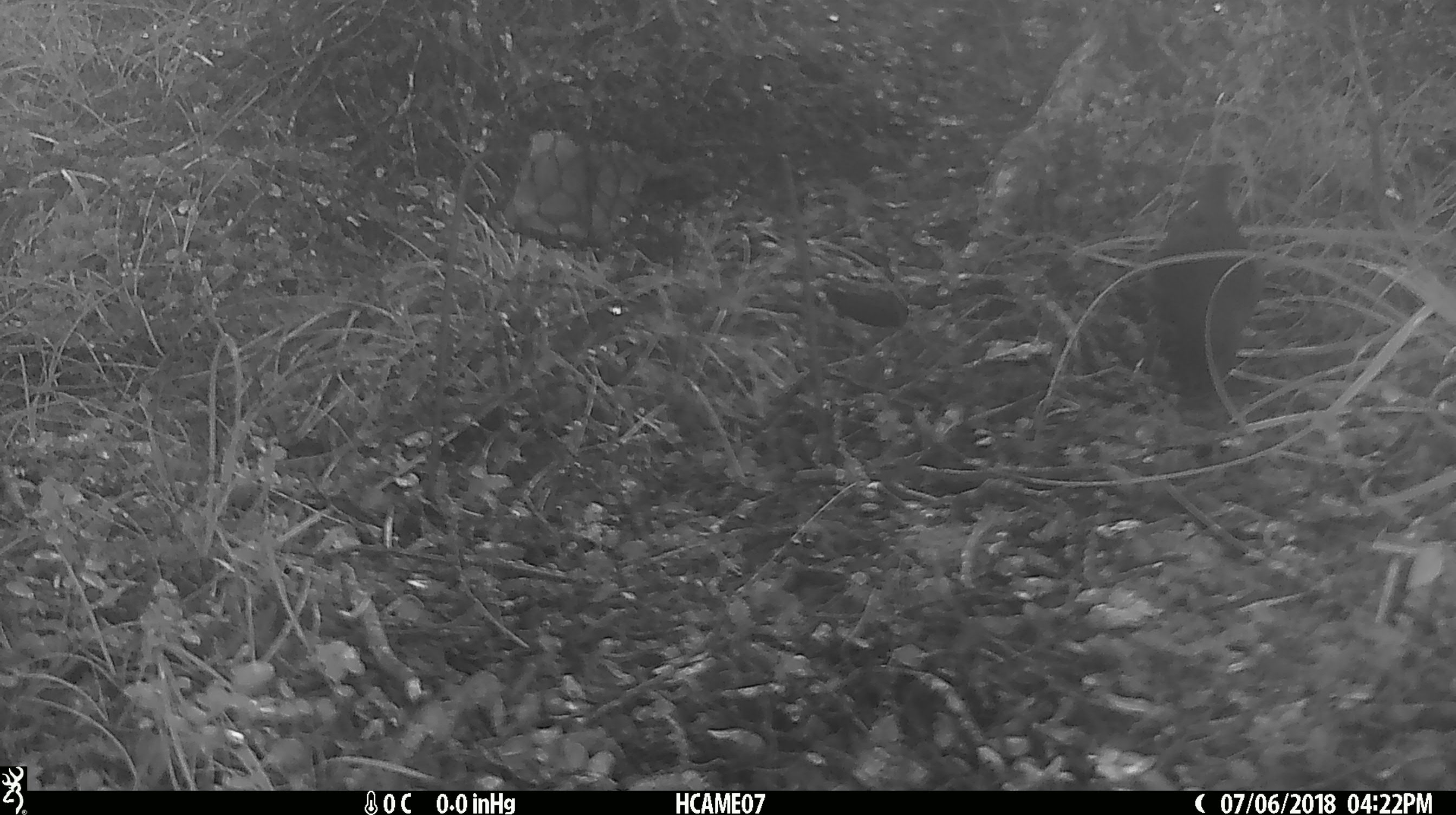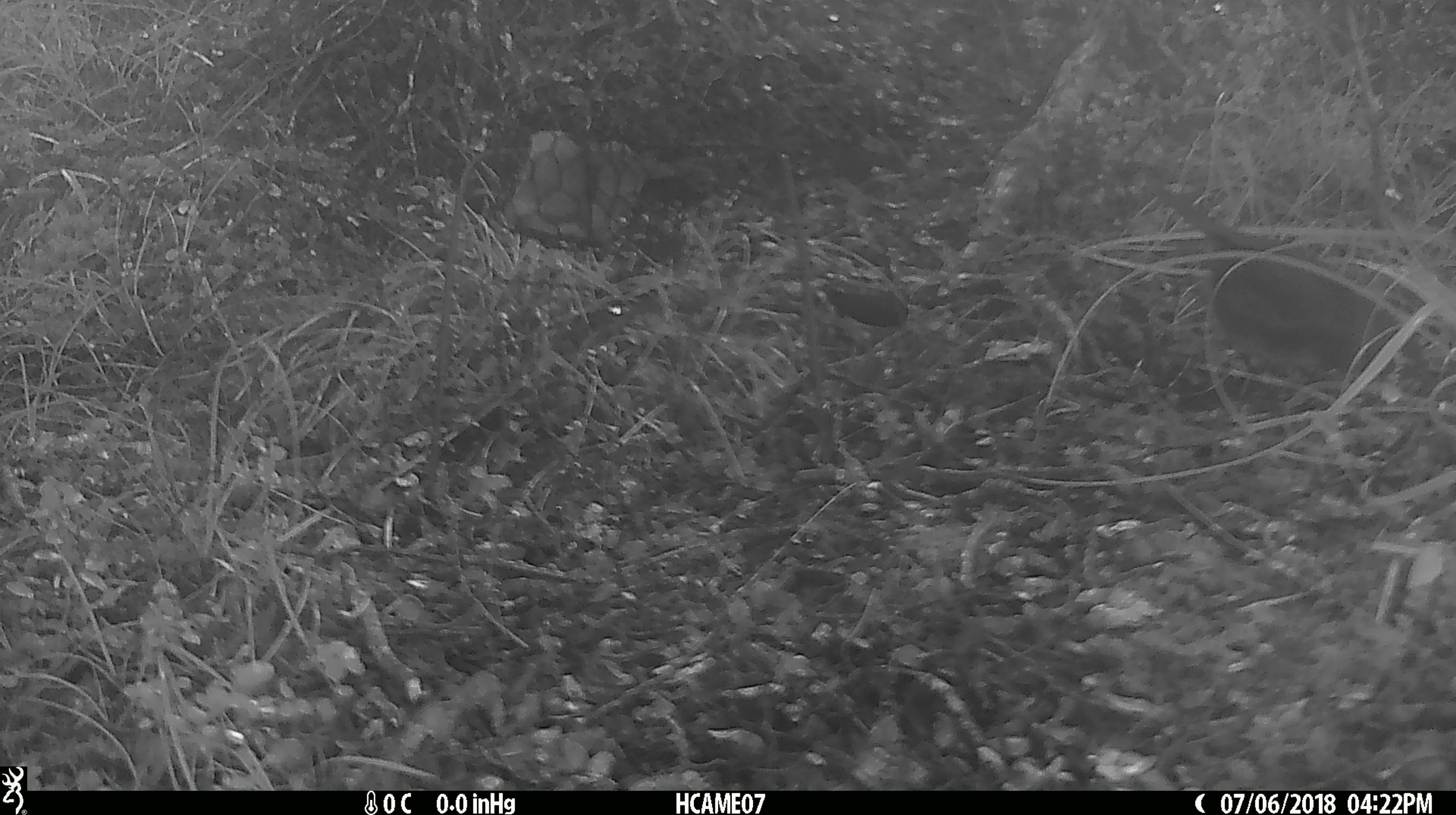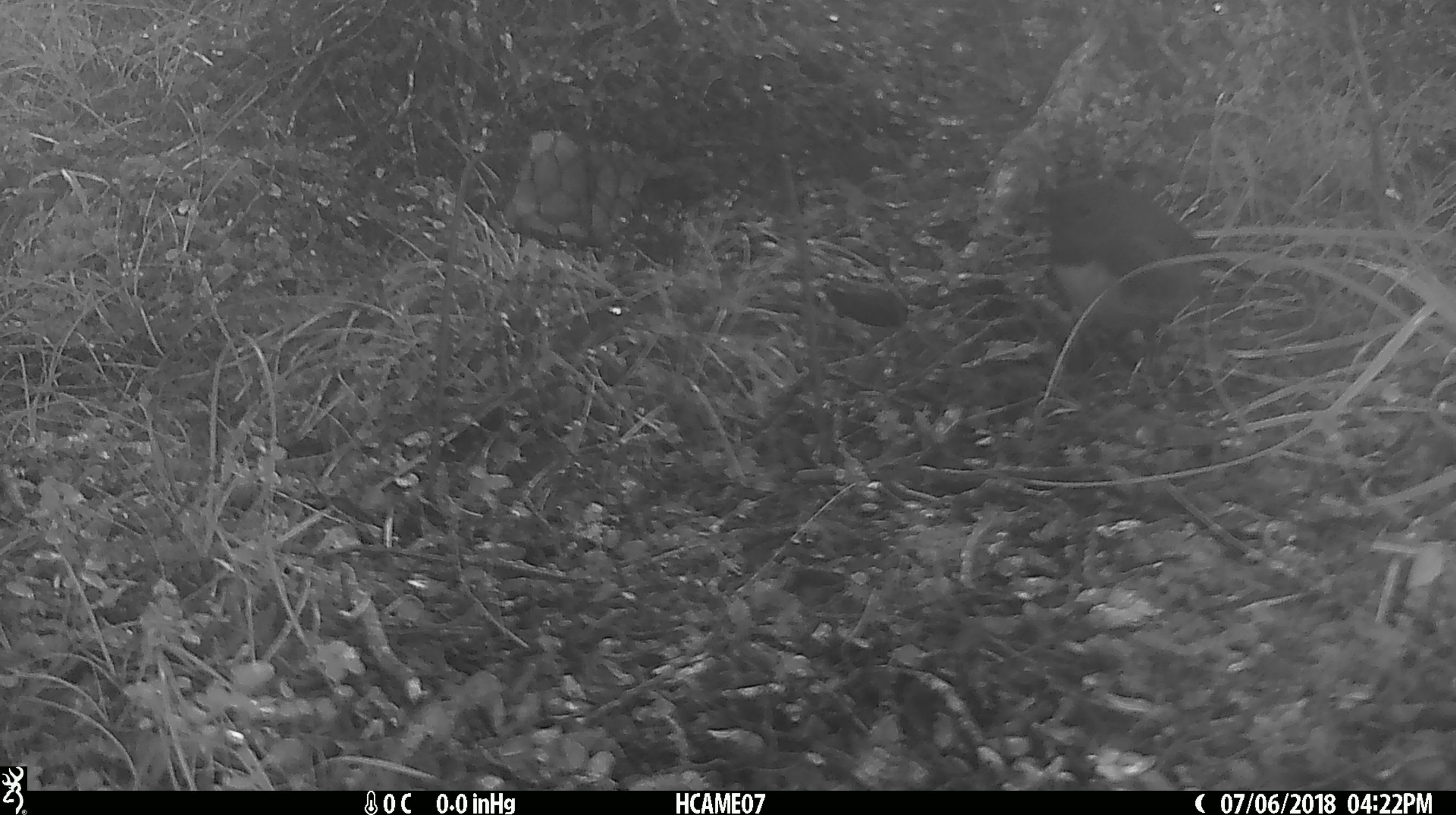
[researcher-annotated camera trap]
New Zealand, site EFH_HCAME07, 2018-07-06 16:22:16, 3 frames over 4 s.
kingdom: Animalia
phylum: Chordata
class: Aves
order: Passeriformes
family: Petroicidae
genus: Petroica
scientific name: Petroica australis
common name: new zealand robin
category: robin